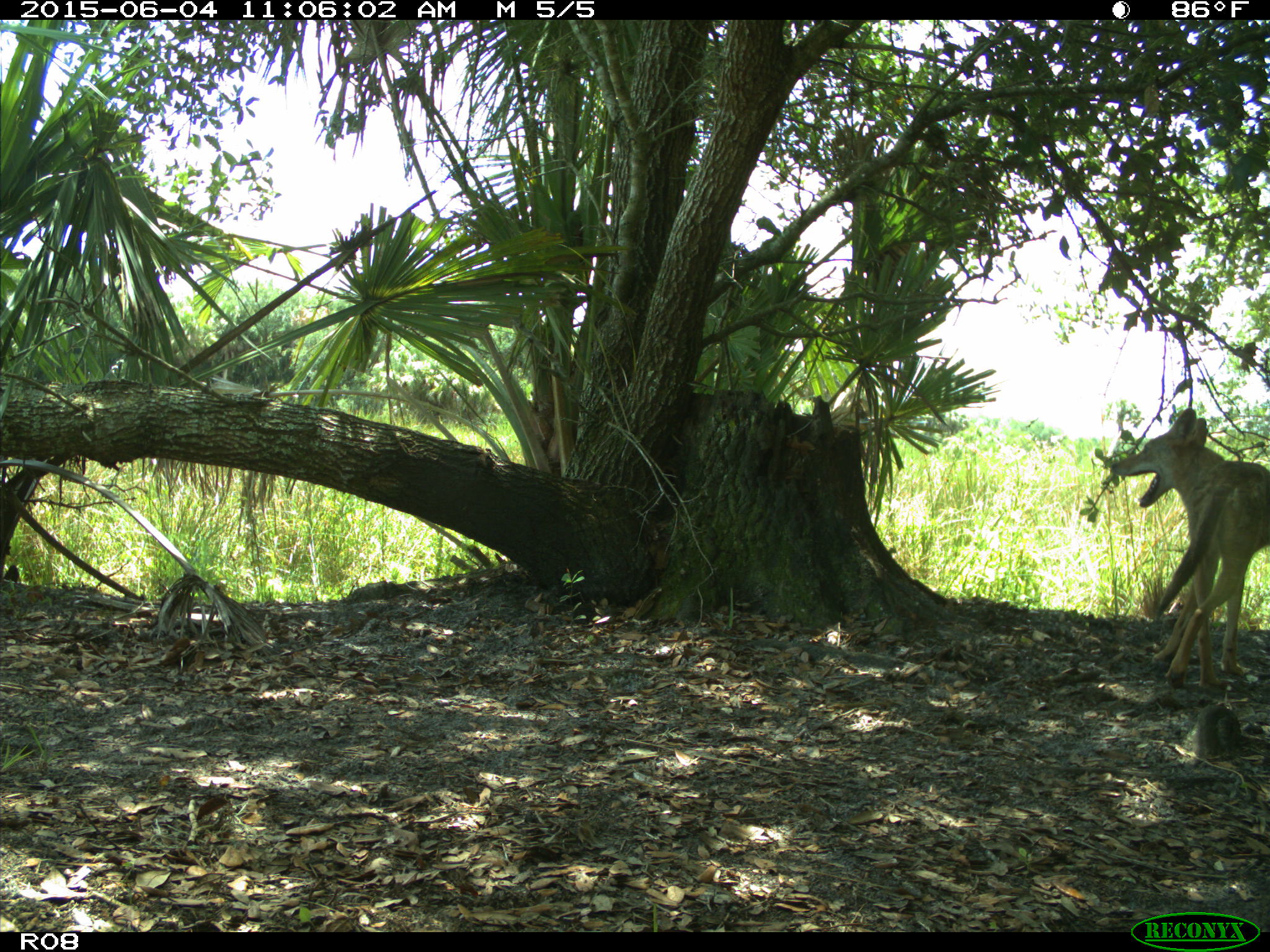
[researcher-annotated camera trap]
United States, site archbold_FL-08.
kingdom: Animalia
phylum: Chordata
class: Mammalia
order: Carnivora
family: Canidae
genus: Canis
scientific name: Canis latrans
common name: coyote